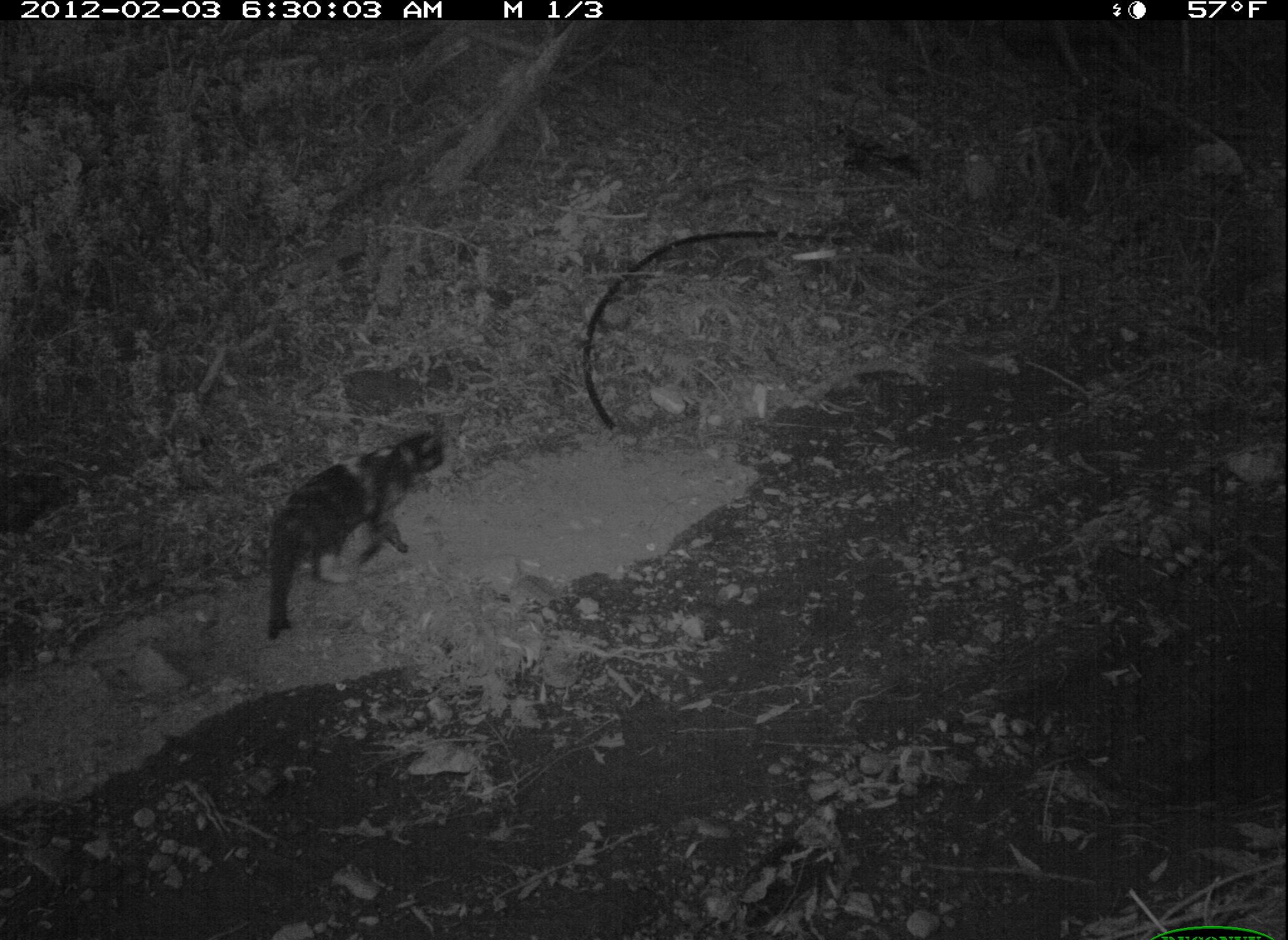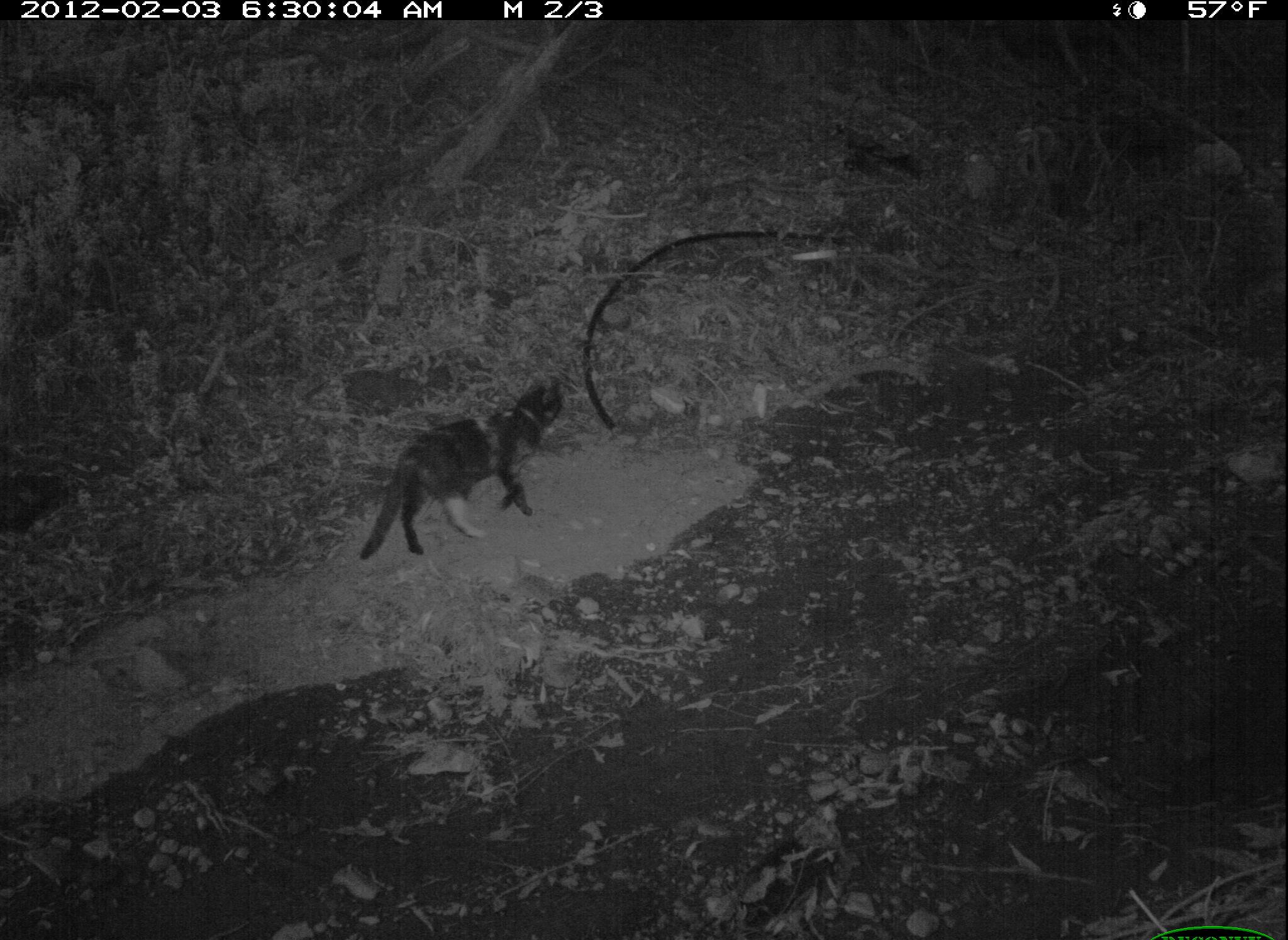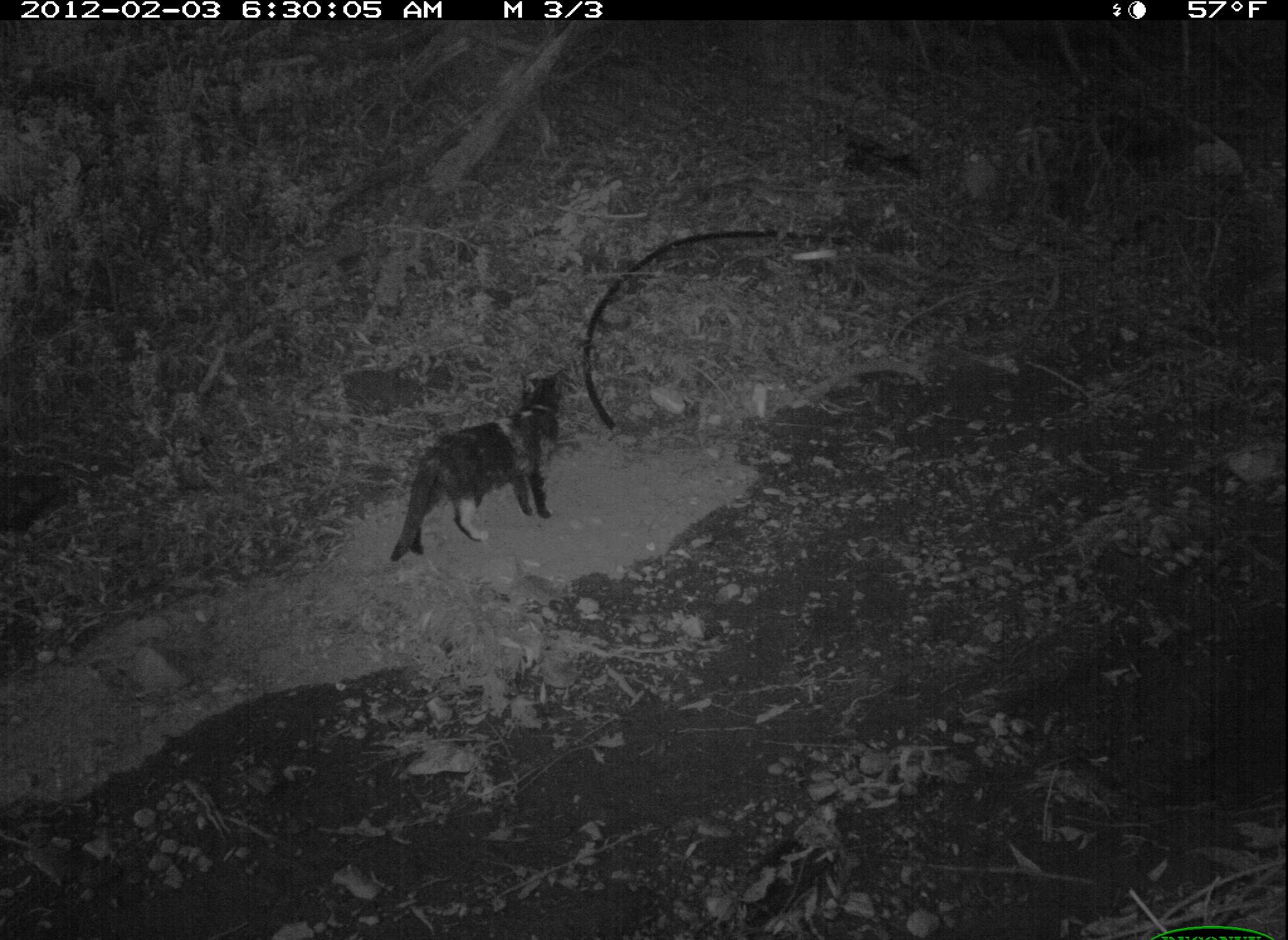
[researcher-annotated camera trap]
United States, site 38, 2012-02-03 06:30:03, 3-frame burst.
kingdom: Animalia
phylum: Chordata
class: Mammalia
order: Carnivora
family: Felidae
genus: Felis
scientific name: Felis catus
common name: cat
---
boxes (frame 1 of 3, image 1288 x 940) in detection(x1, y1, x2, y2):
cat: detection(232, 409, 456, 641)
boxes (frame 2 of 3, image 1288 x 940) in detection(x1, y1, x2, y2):
cat: detection(340, 364, 575, 554)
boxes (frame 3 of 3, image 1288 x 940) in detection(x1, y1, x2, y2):
cat: detection(378, 358, 583, 567)